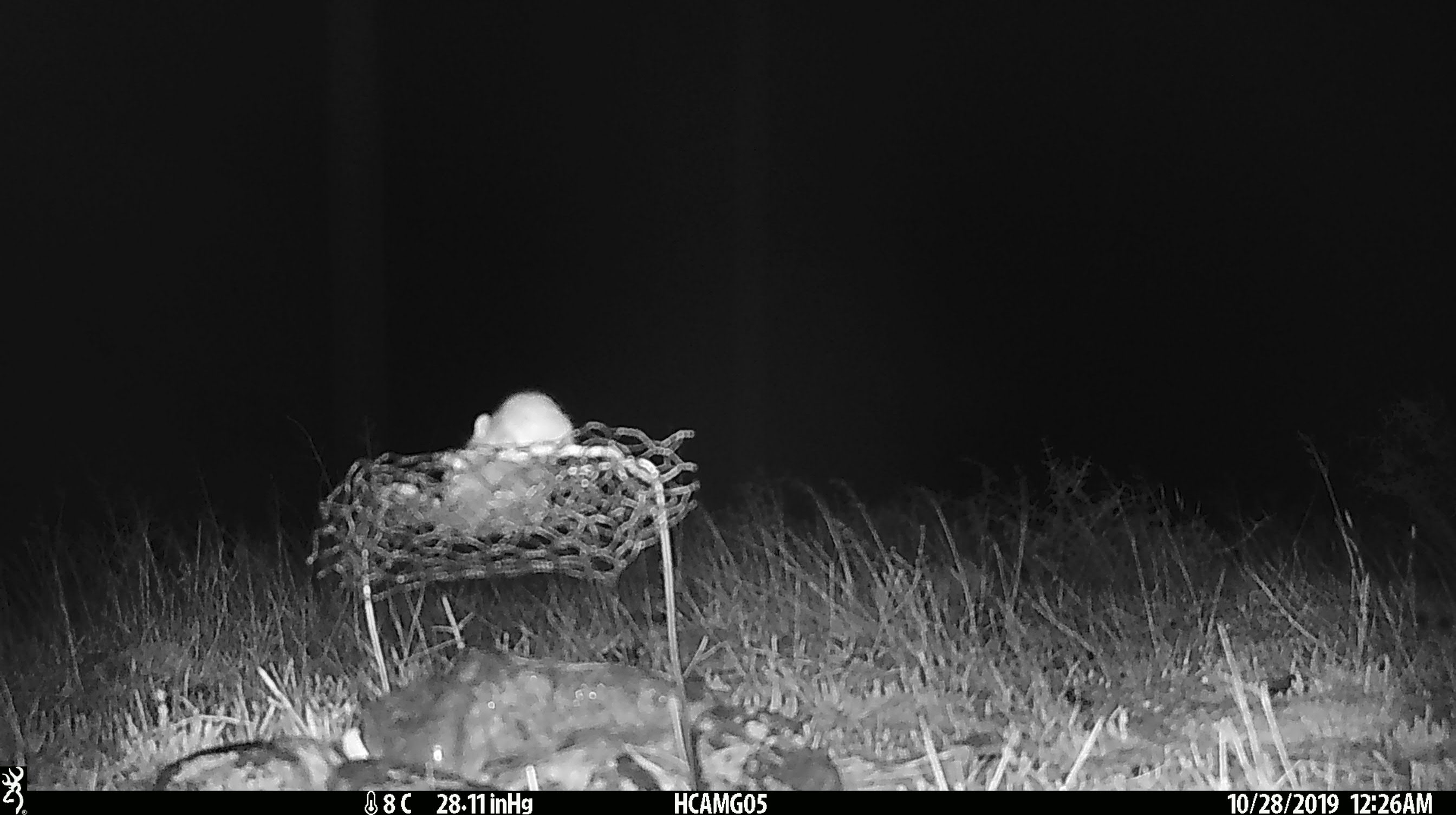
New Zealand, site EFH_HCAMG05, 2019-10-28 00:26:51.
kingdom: Animalia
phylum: Chordata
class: Mammalia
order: Rodentia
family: Muridae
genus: Mus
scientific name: Mus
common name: mouse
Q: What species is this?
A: Mouse (Mus).